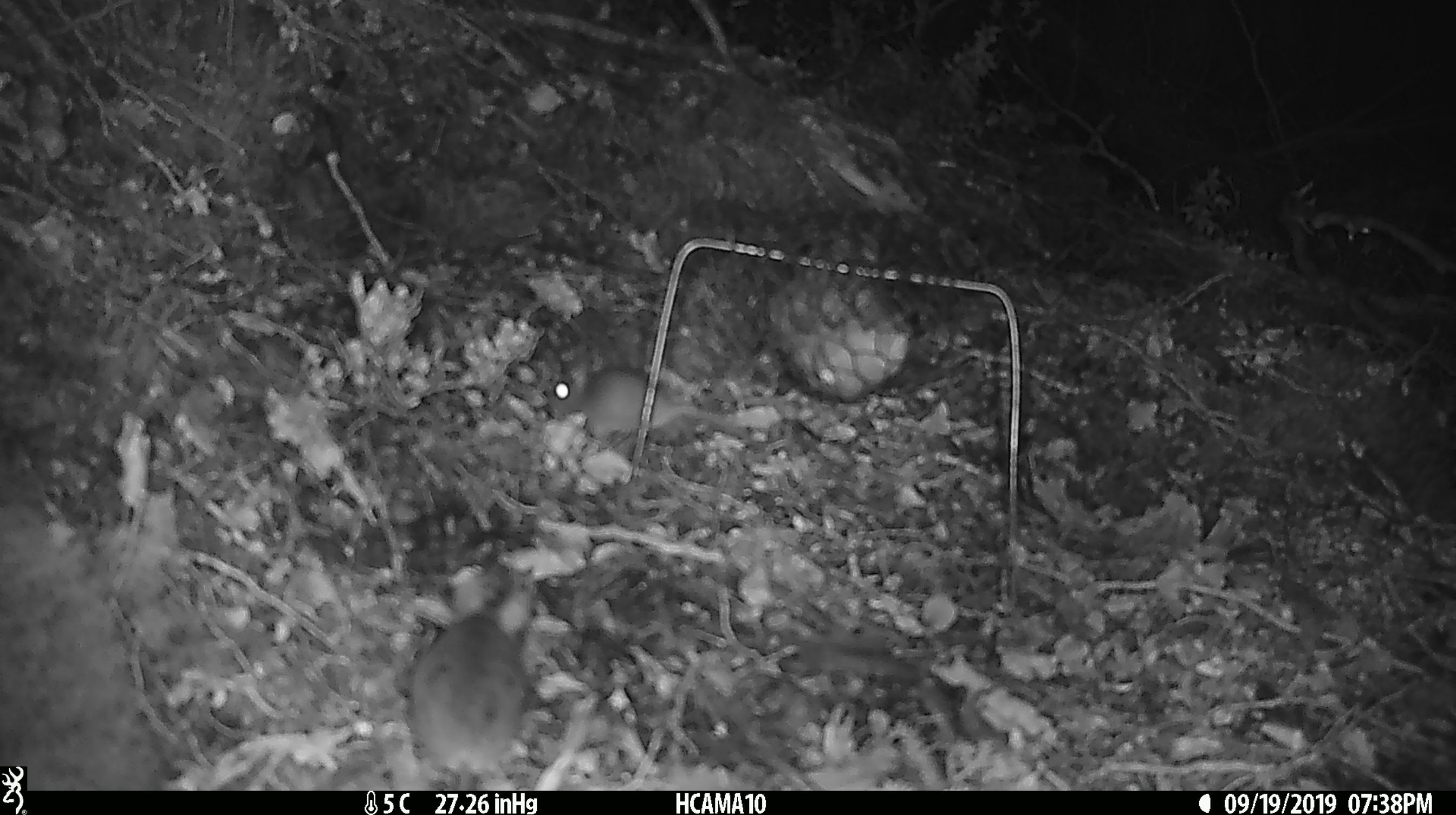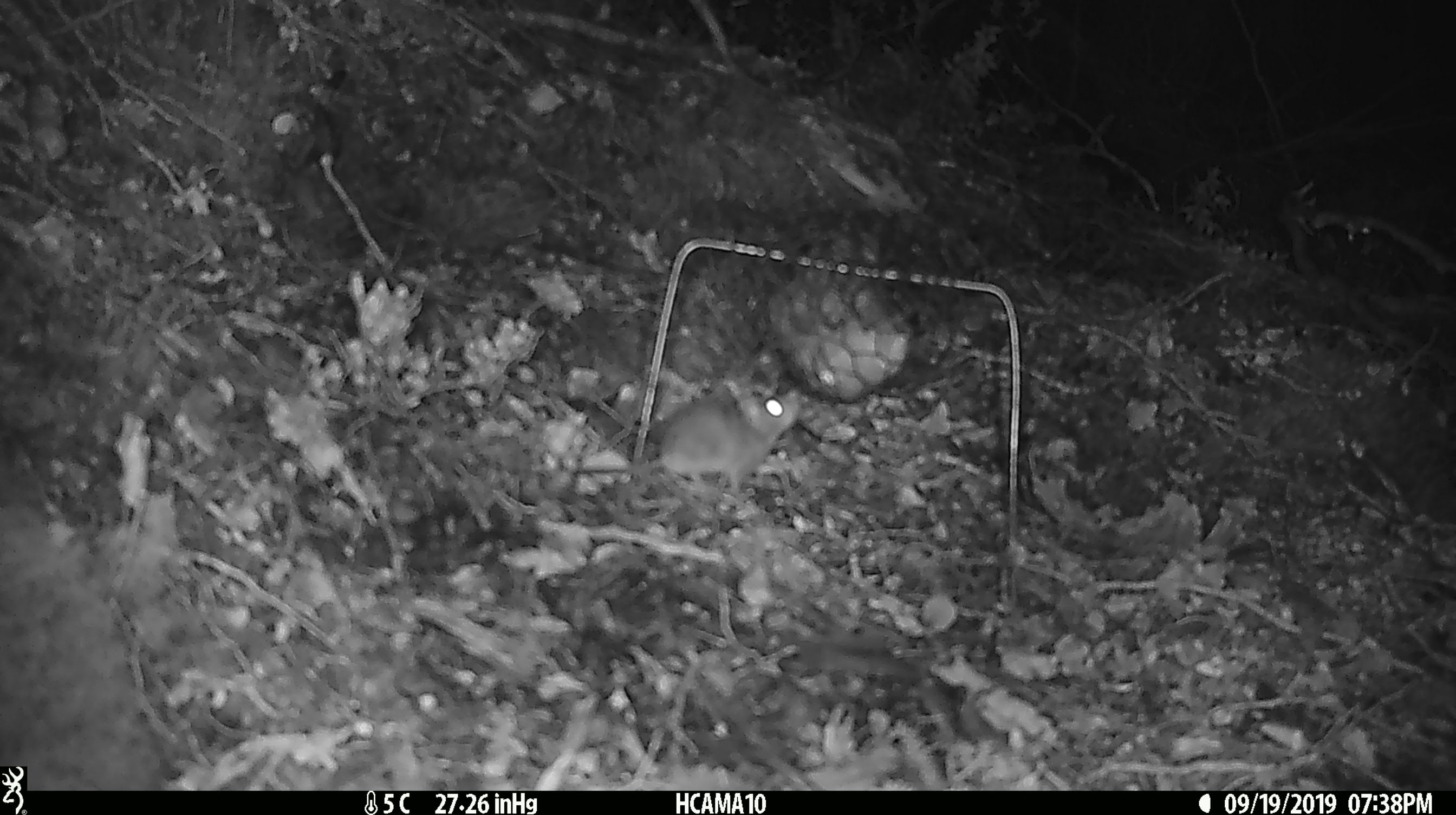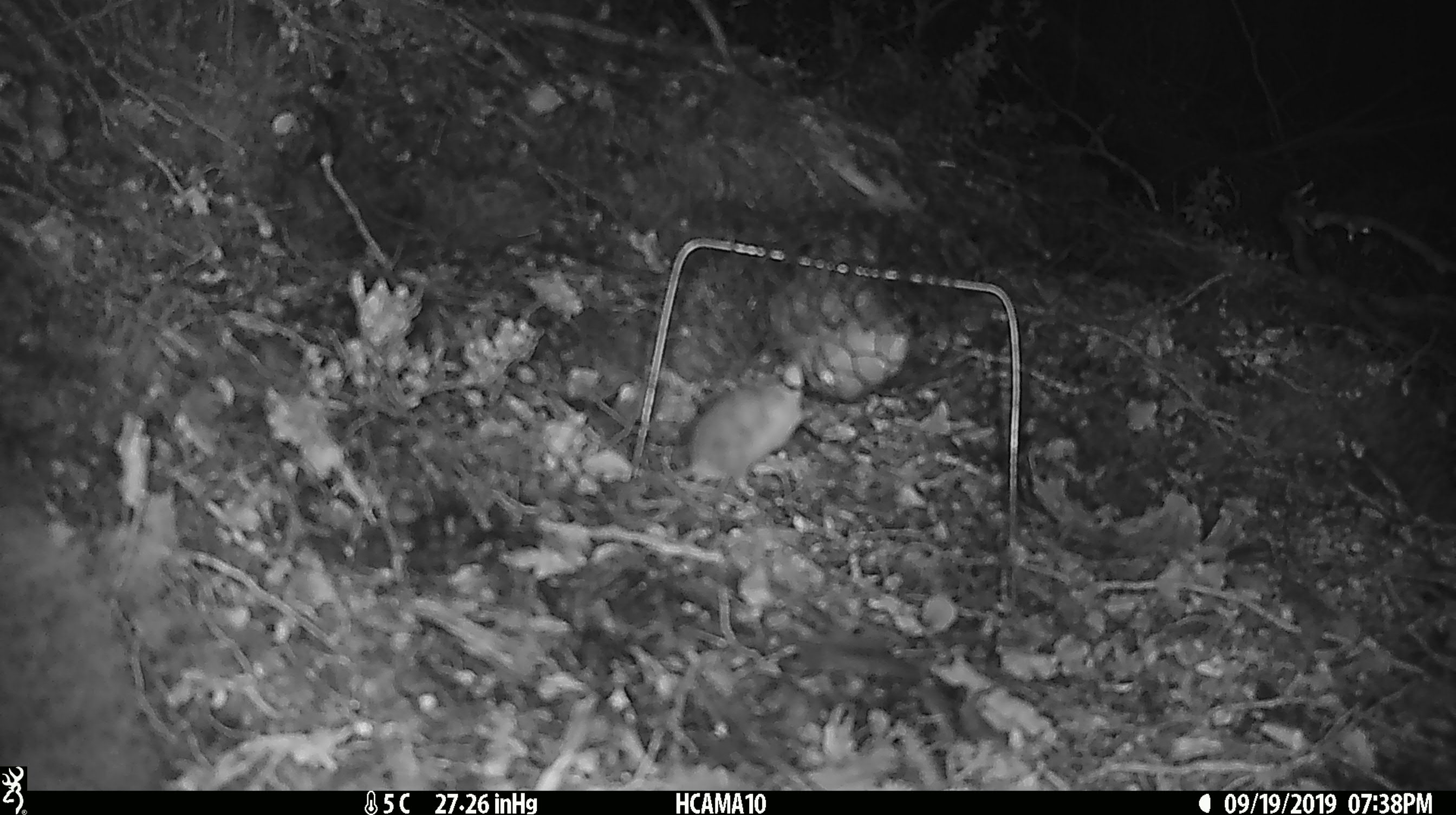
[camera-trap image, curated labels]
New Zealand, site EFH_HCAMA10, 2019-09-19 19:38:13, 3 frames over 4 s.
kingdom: Animalia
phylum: Chordata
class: Mammalia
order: Rodentia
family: Muridae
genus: Mus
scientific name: Mus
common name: mouse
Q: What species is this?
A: Mouse (Mus).